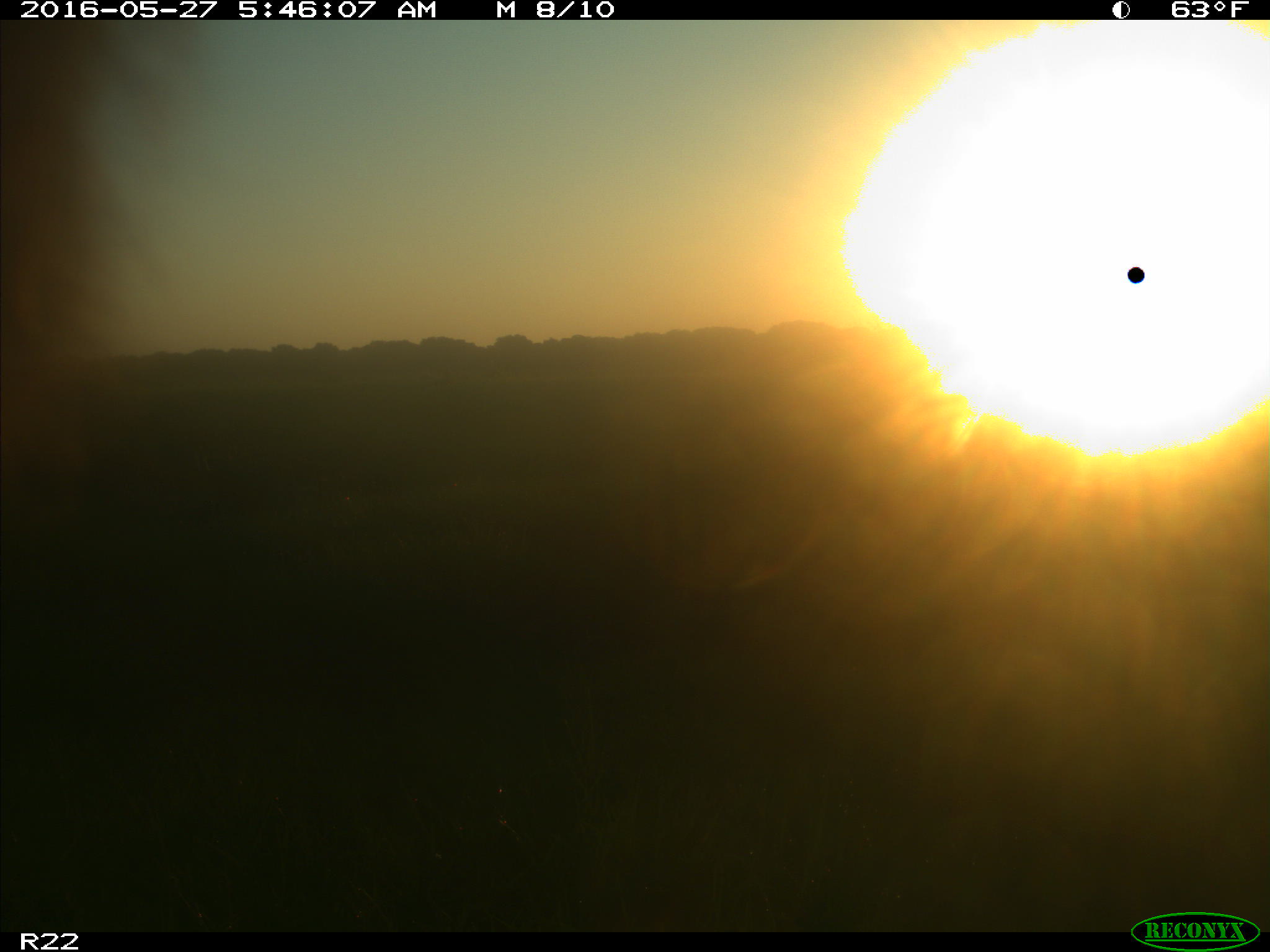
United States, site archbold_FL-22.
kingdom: Animalia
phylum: Chordata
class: Mammalia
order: Artiodactyla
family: Bovidae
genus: Bos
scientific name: Bos taurus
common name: domestic cow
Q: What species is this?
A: Bos taurus (domestic cow).